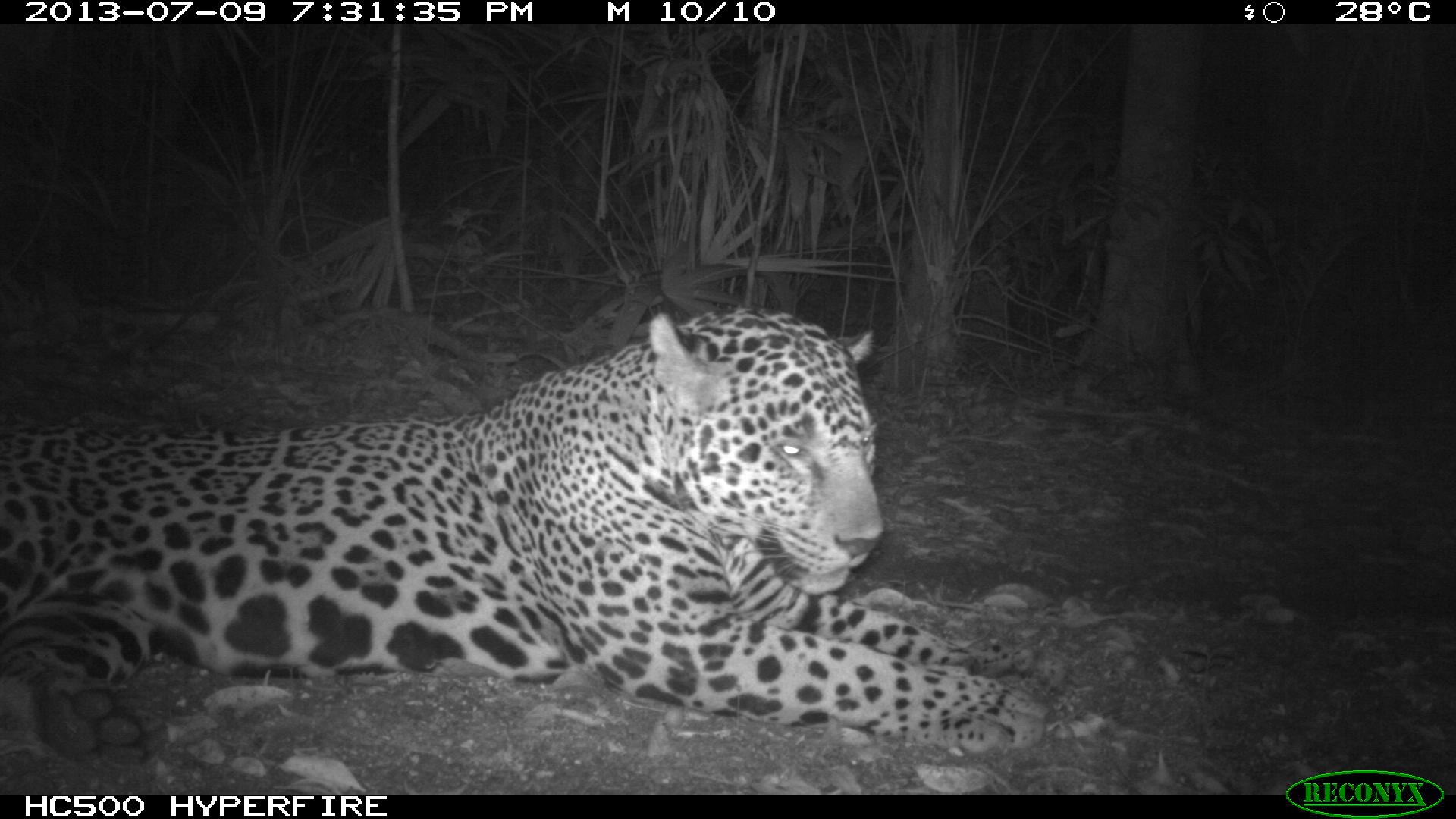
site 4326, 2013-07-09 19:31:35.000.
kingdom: Animalia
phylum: Chordata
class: Mammalia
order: Carnivora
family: Felidae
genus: Panthera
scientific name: Panthera onca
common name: jaguar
Panthera onca (jaguar), count 1, sex male.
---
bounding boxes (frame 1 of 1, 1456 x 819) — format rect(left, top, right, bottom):
panthera onca: rect(0, 310, 1048, 753)